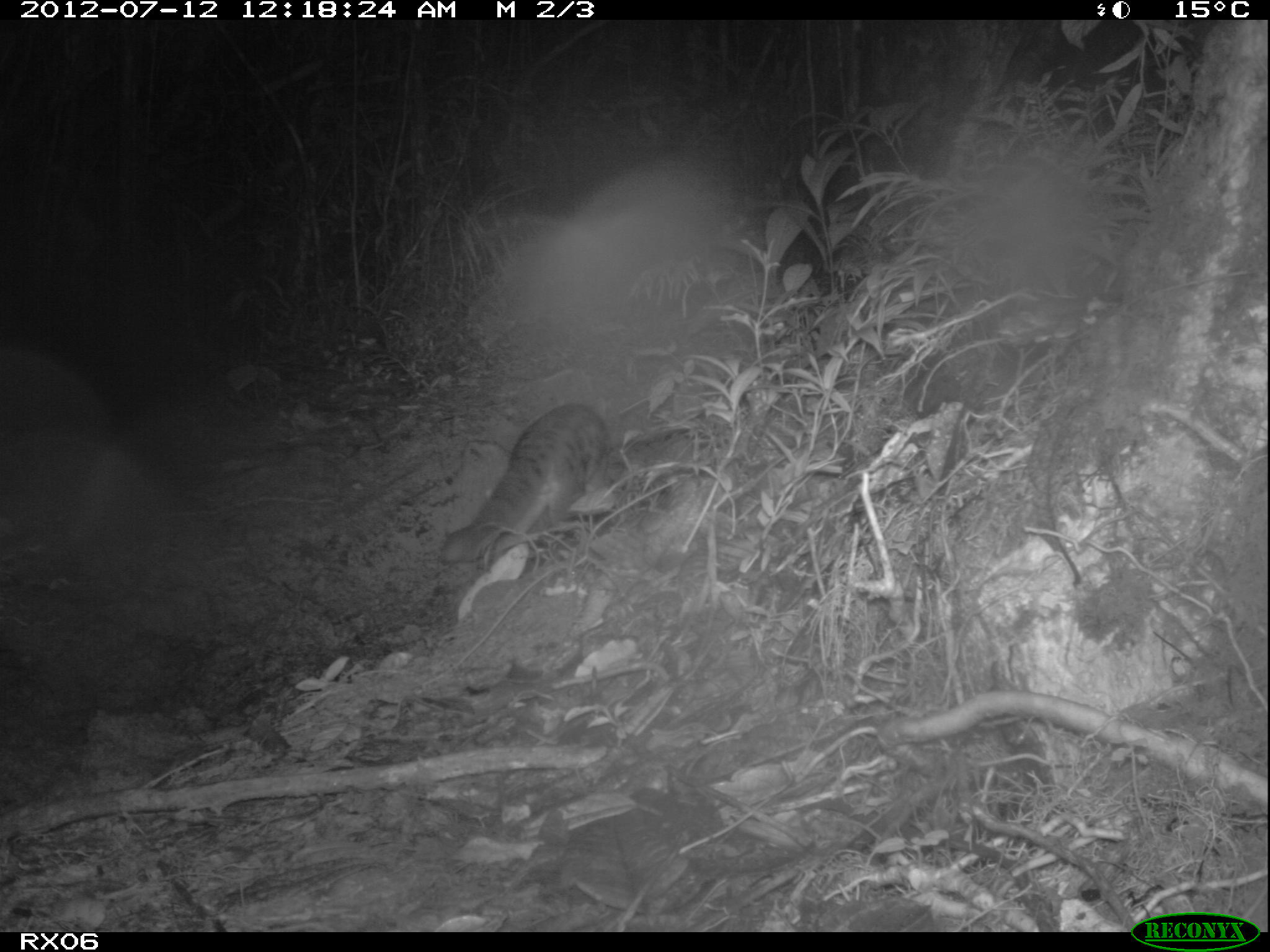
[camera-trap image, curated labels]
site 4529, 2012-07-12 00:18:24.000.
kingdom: Animalia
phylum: Chordata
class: Mammalia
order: Carnivora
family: Eupleridae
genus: Fossa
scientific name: Fossa fossana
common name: fanaloka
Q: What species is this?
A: Fossa fossana (fanaloka).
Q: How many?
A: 1.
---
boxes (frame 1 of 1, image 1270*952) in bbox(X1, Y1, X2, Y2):
fossa fossana: bbox(436, 399, 610, 566)